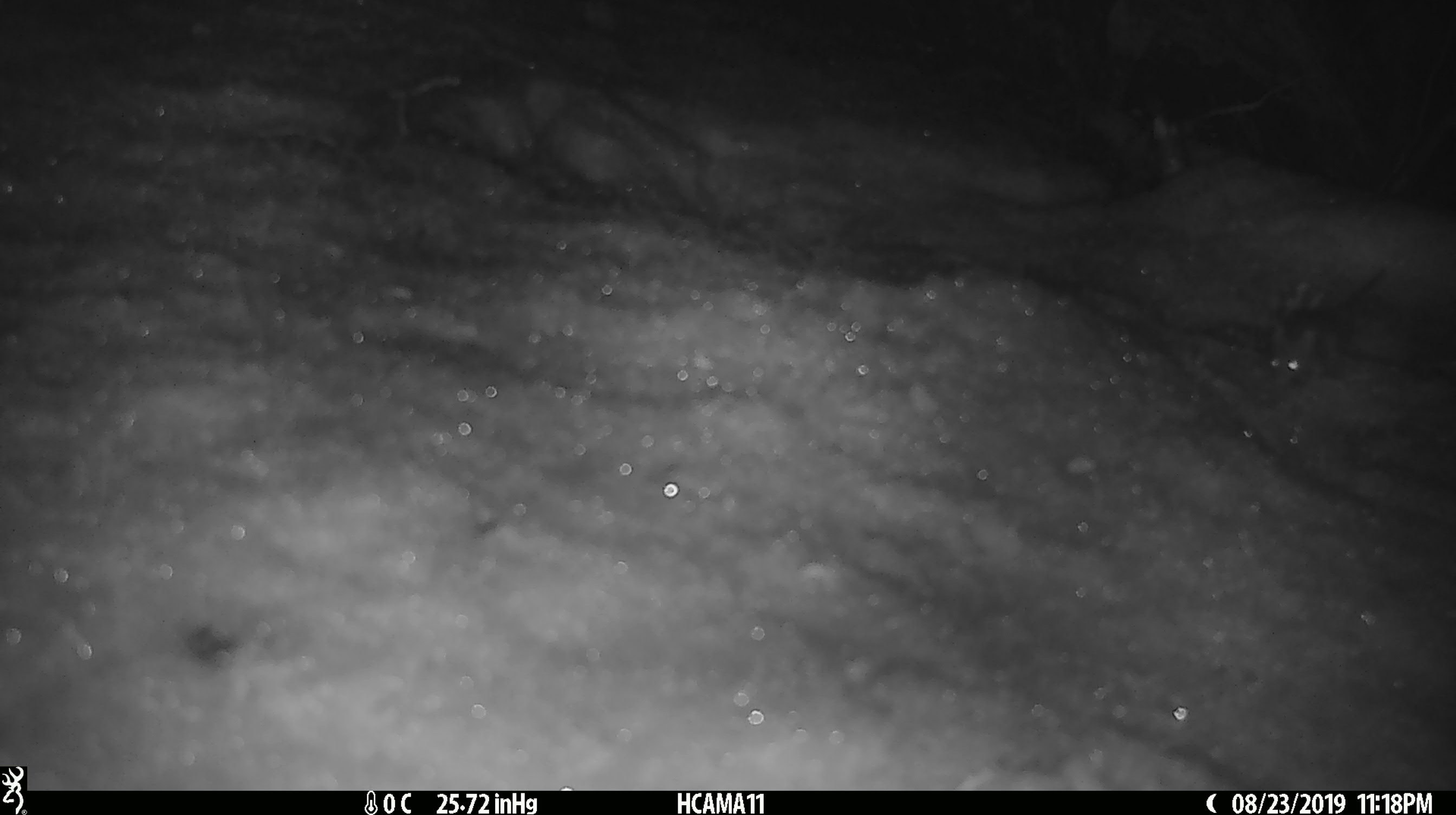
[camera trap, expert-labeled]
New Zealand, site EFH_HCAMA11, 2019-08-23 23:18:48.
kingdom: Animalia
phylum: Chordata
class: Mammalia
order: Rodentia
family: Muridae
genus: Mus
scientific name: Mus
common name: mouse